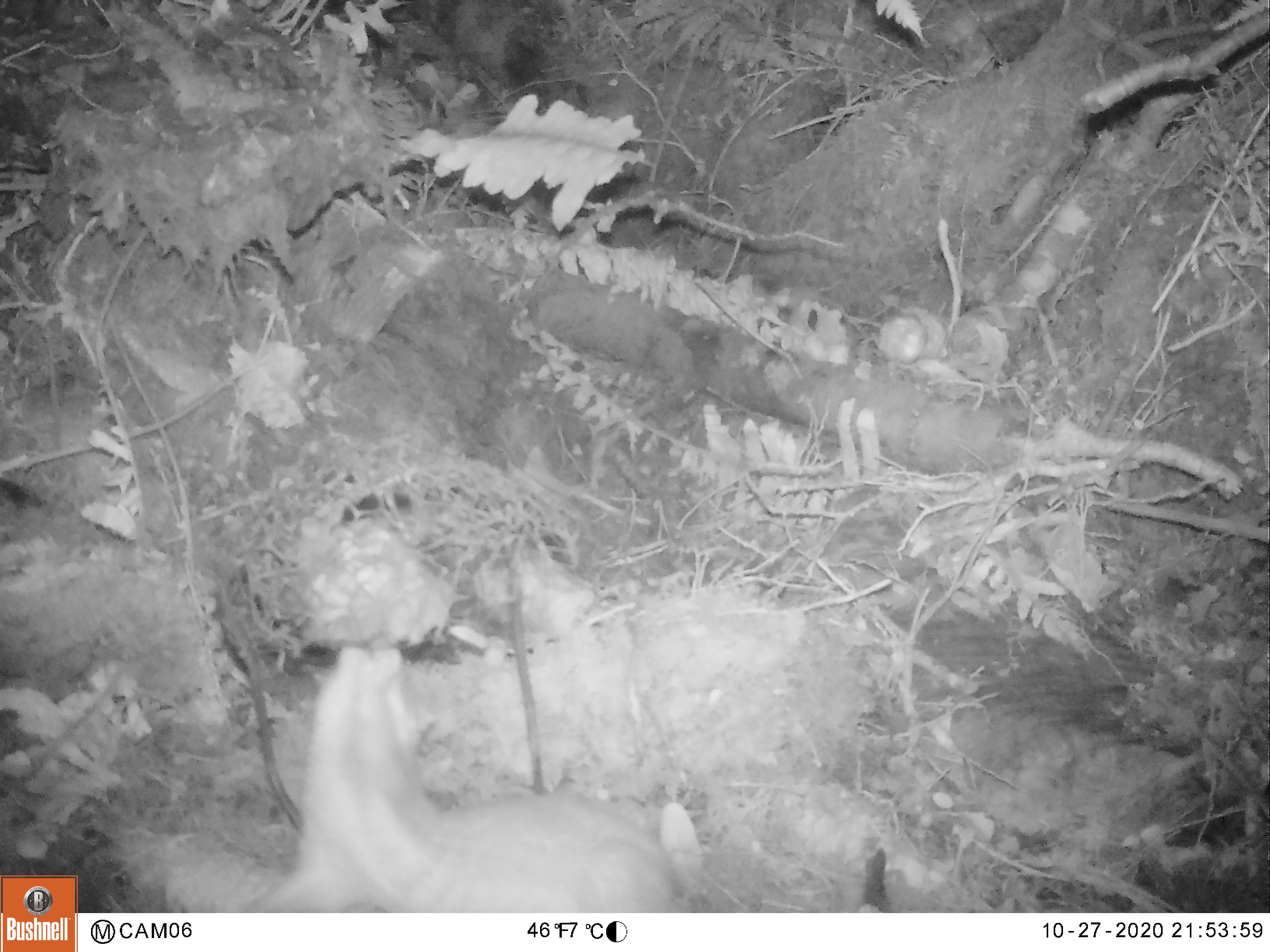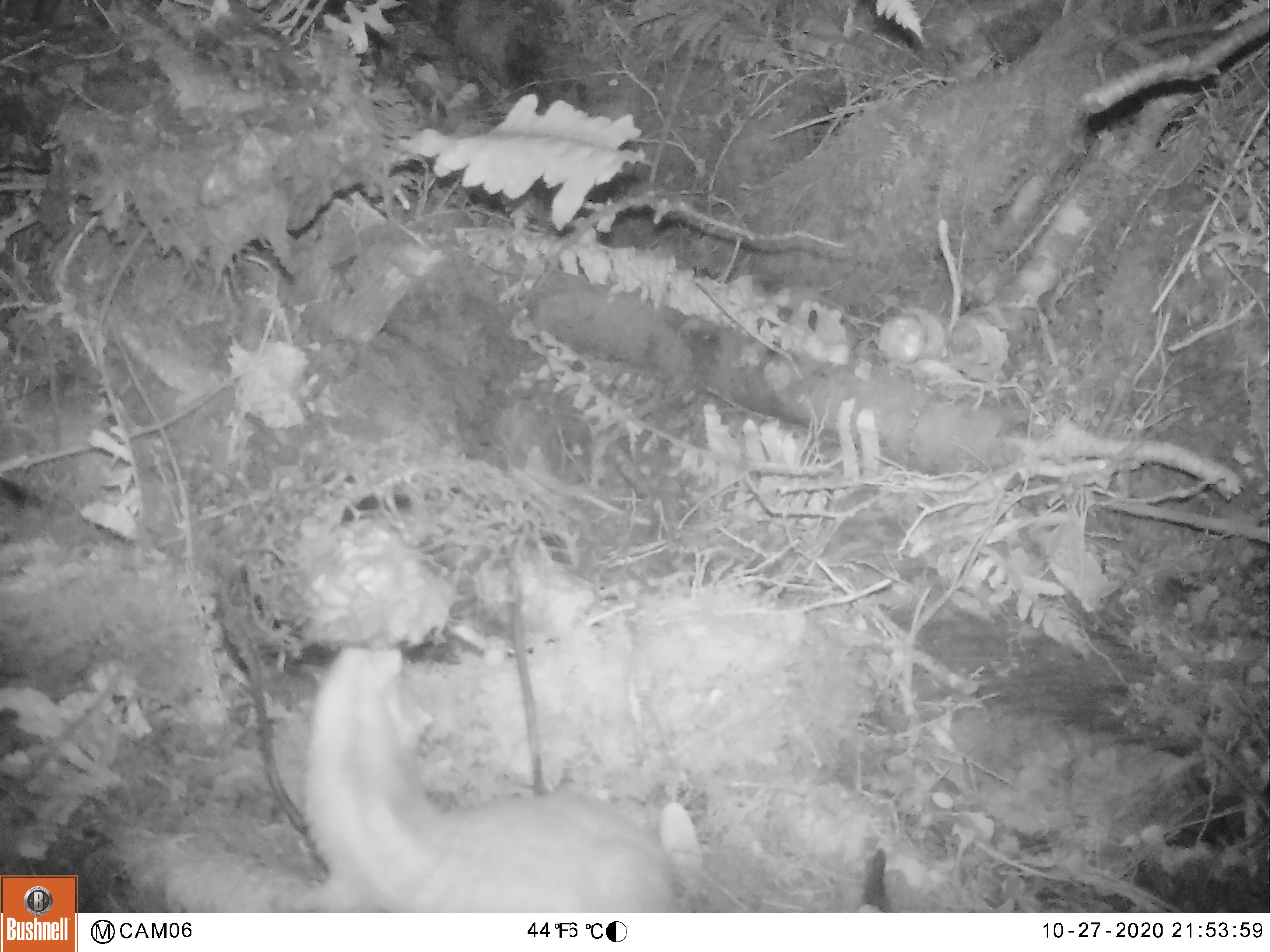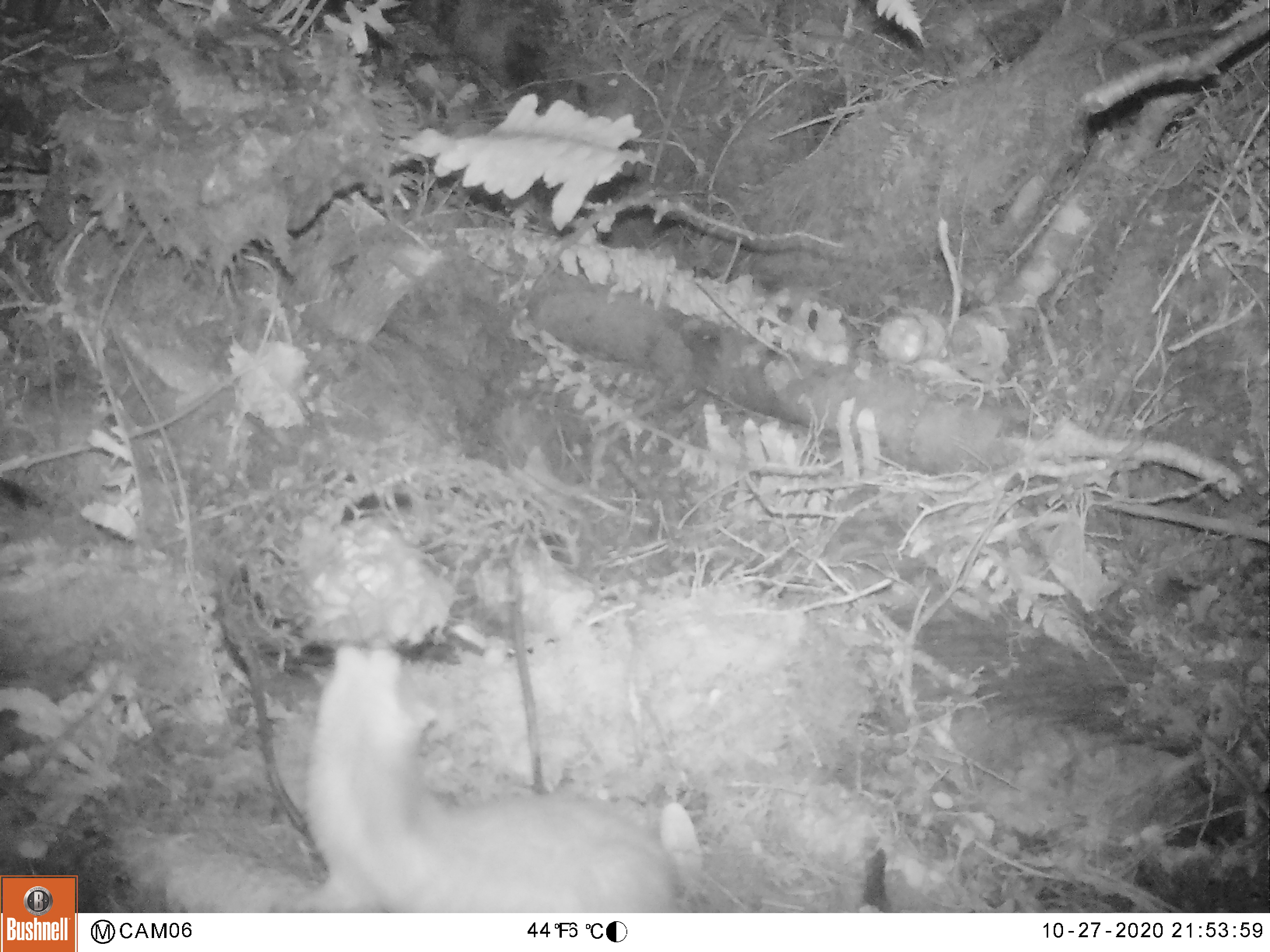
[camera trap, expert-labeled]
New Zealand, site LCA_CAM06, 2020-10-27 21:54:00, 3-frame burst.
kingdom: Animalia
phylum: Chordata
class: Mammalia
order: Carnivora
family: Mustelidae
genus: Mustela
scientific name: Mustela erminea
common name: stoat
Stoat (Mustela erminea).